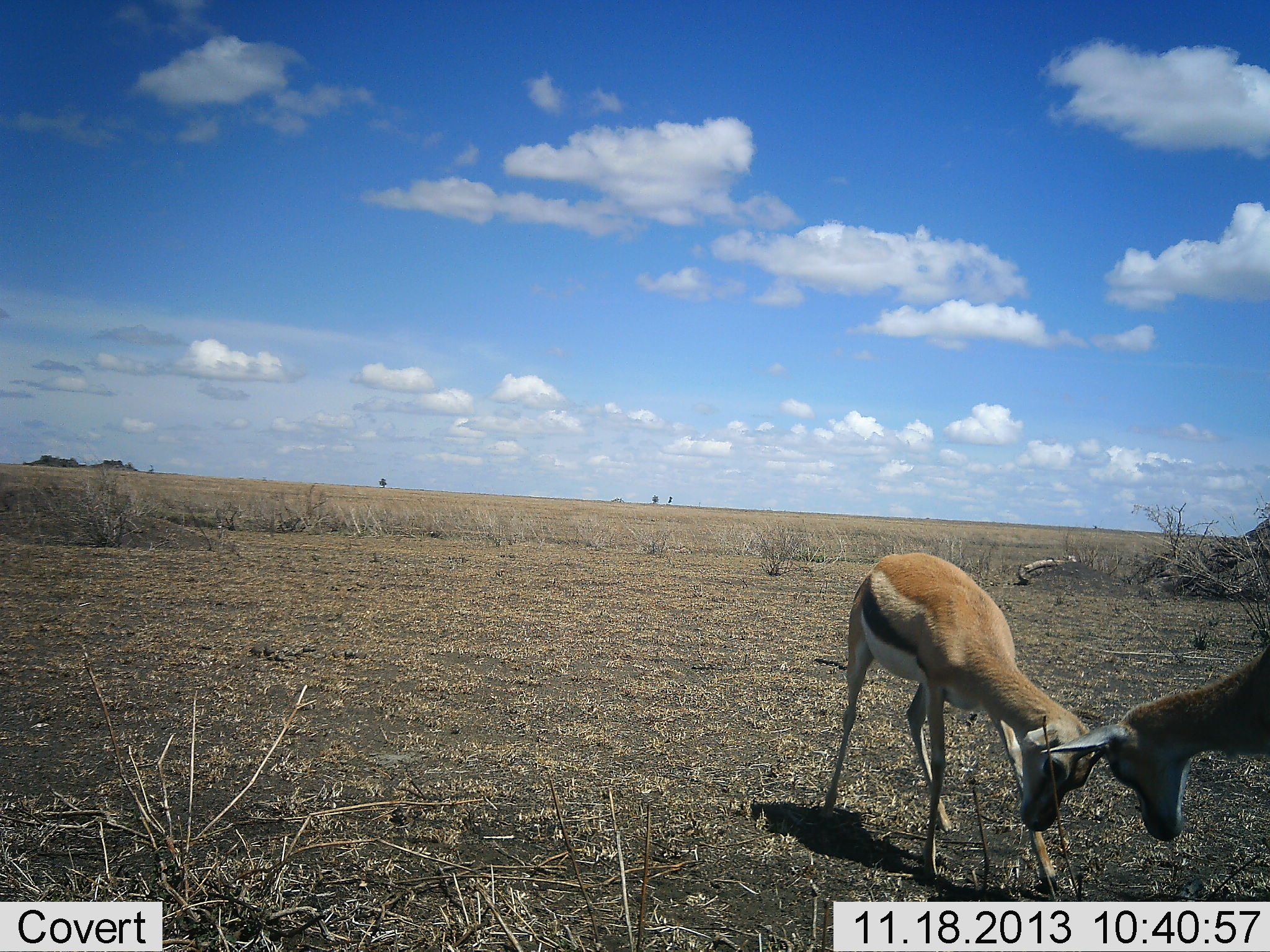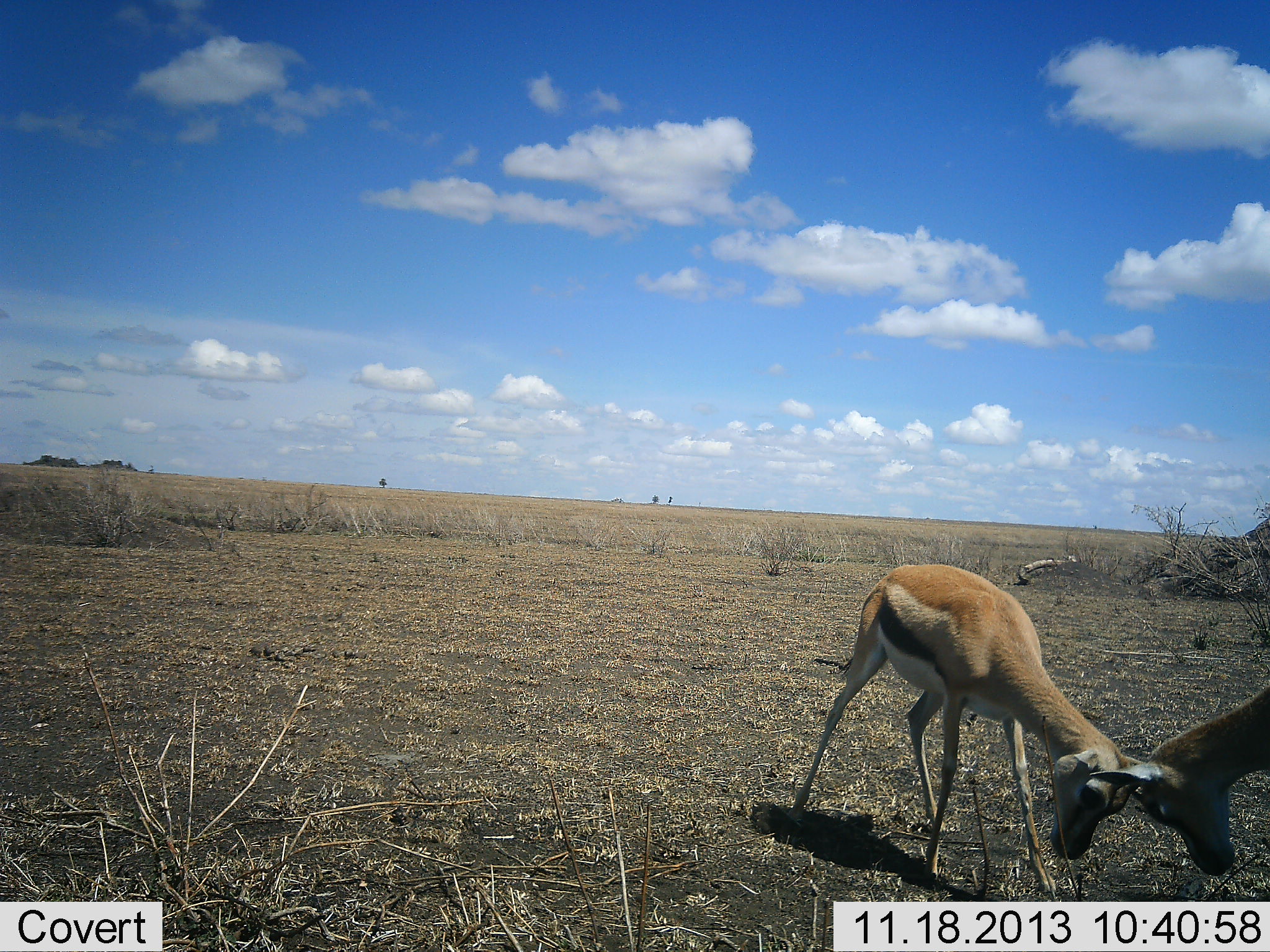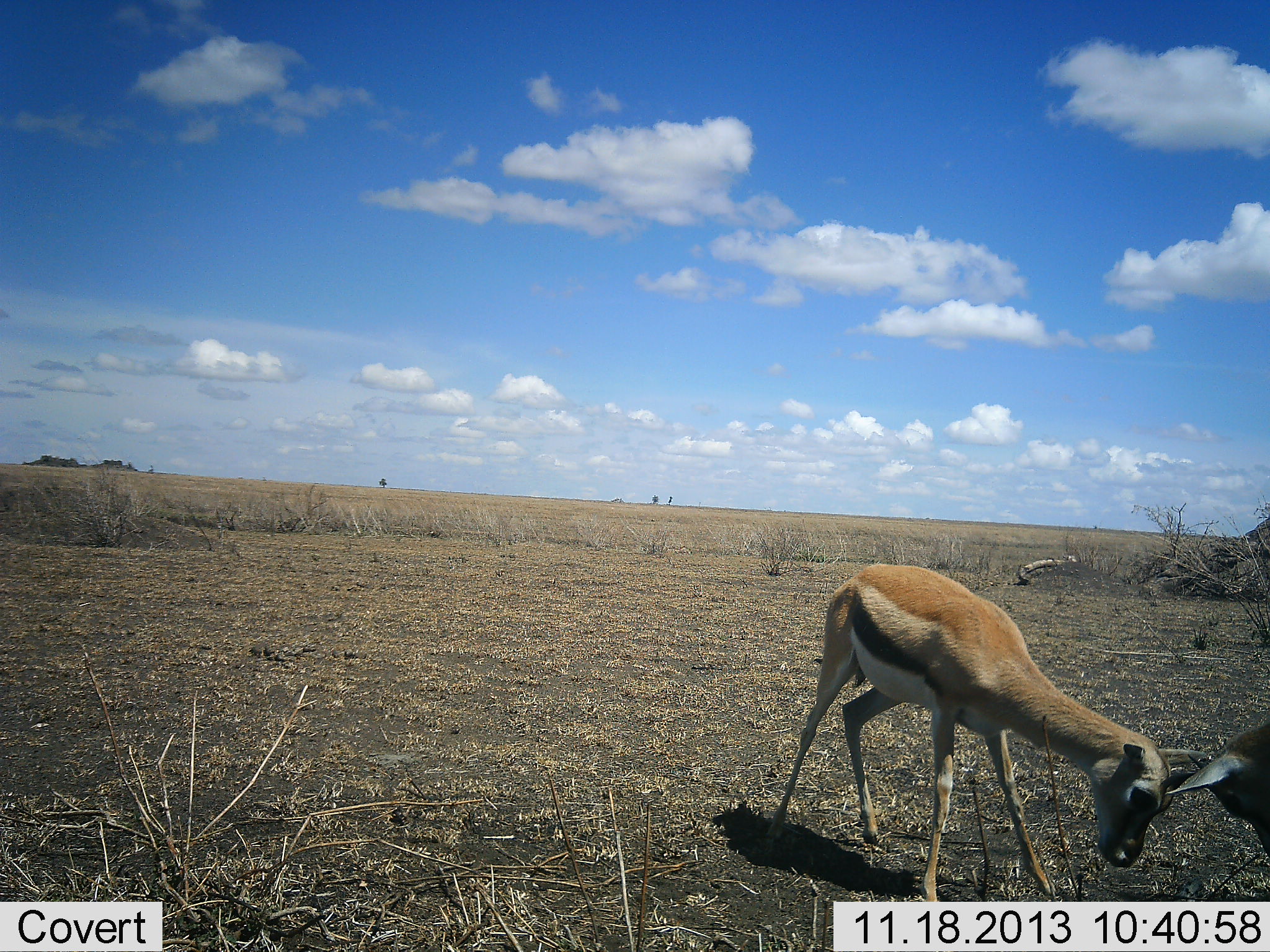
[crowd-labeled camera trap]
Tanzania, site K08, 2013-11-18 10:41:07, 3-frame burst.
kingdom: Animalia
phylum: Chordata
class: Mammalia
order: Artiodactyla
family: Bovidae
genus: Eudorcas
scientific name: Eudorcas thomsonii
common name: thomson's gazelle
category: gazellethomsons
Gazellethomsons (thomson's gazelle) (Eudorcas thomsonii), count 2. Behavior (volunteer vote fractions): standing 20%, resting 0%, moving 0%, interacting 100%. Young present (vote fraction): 0%. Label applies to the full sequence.